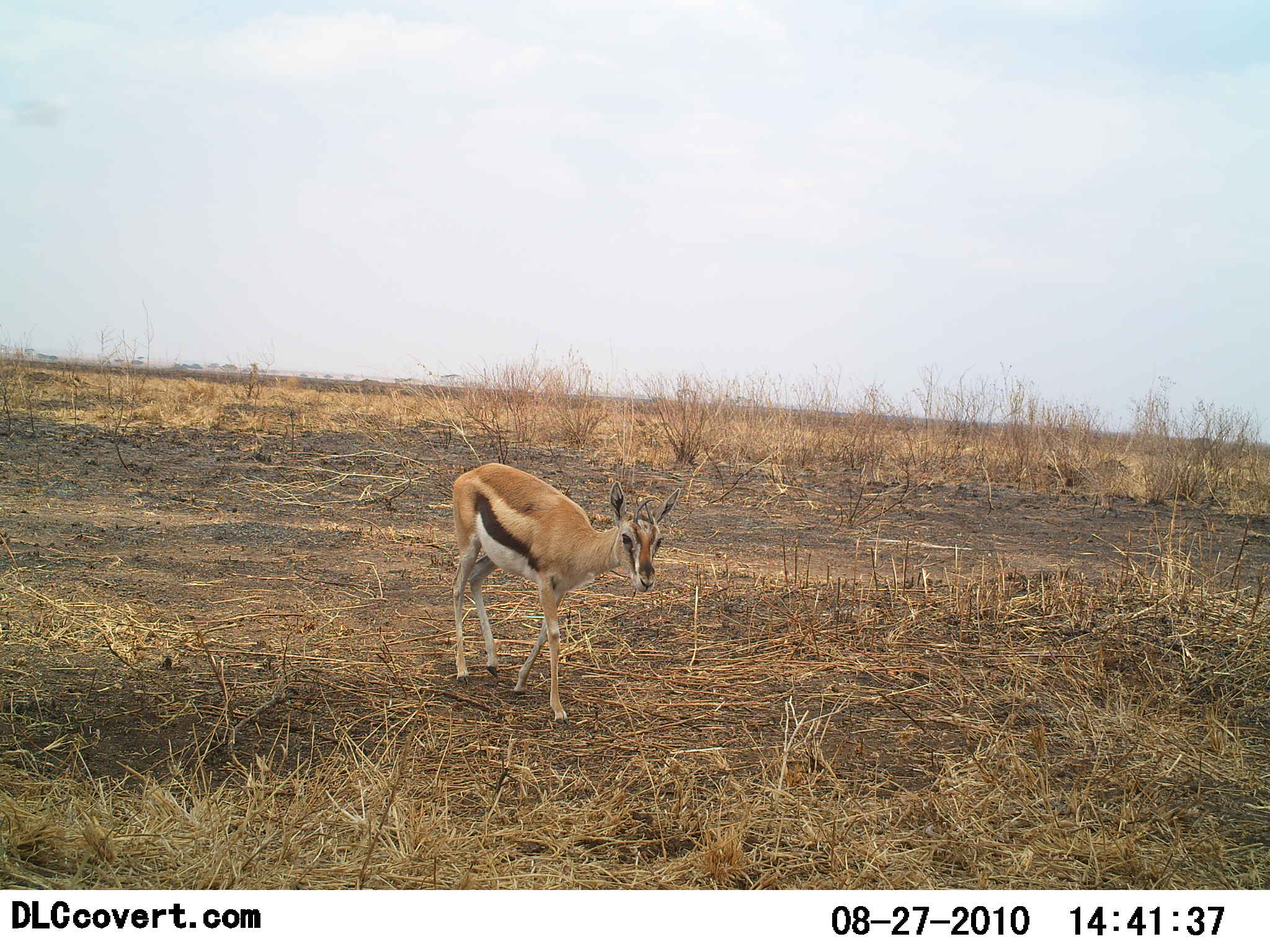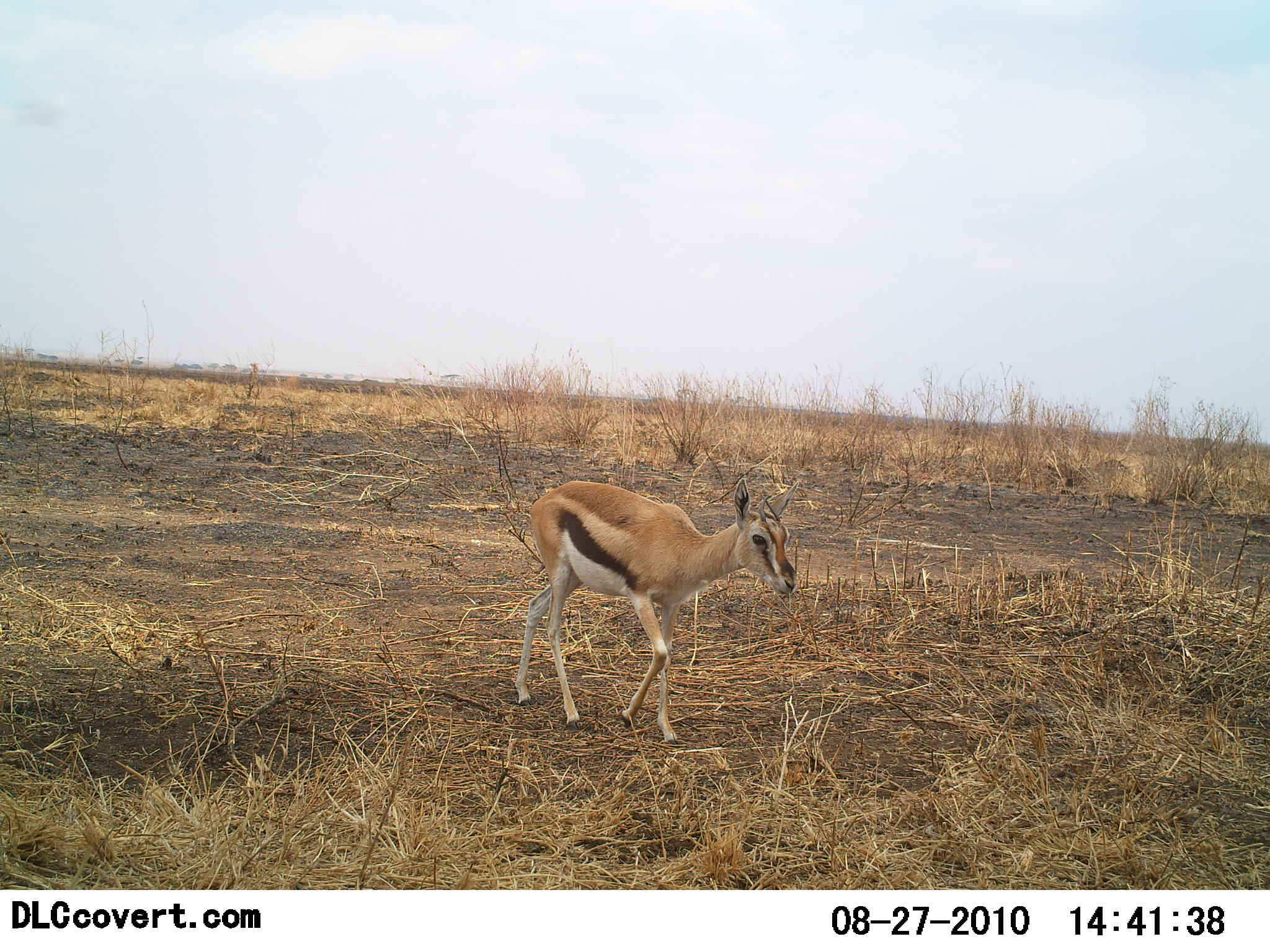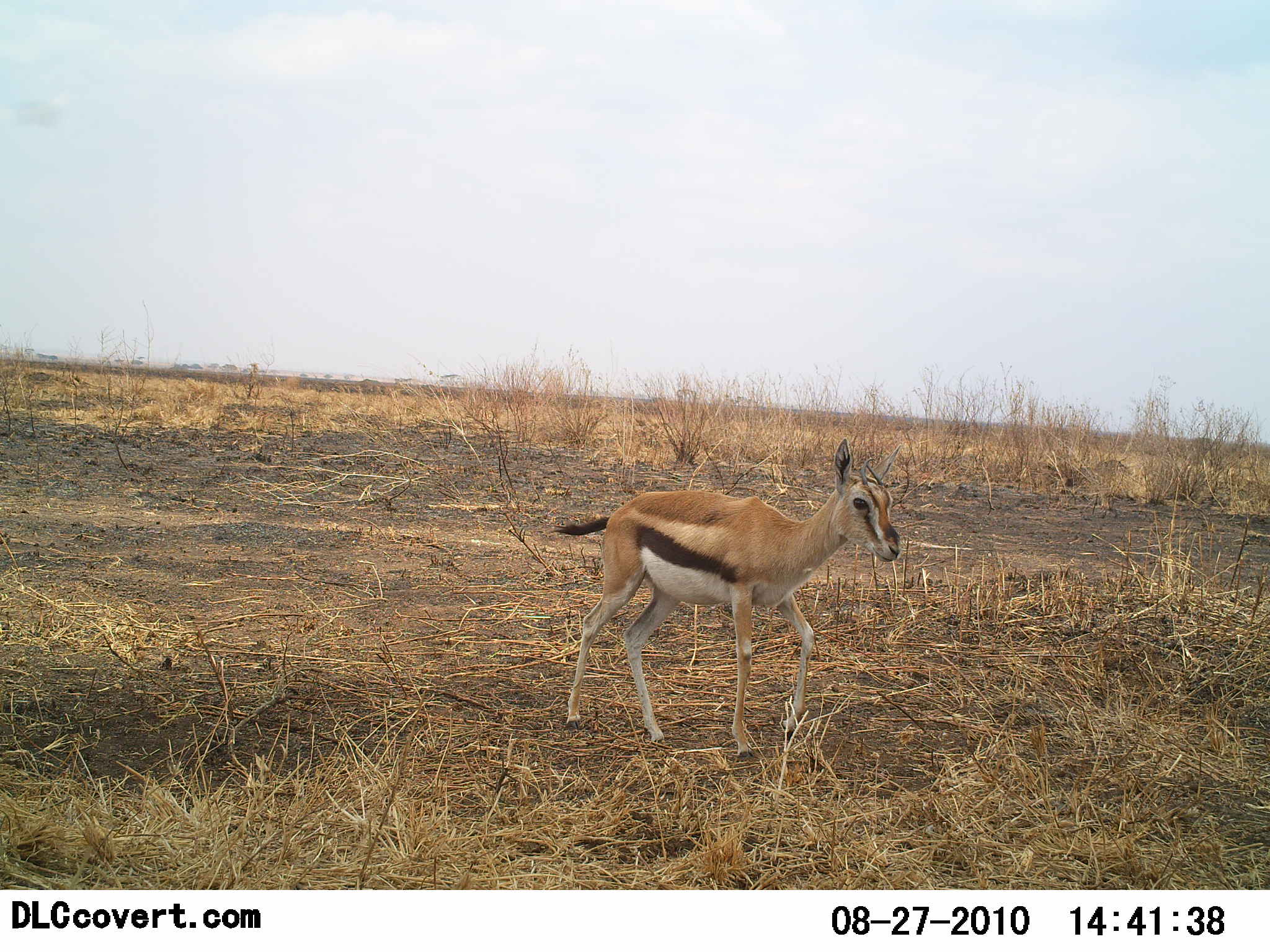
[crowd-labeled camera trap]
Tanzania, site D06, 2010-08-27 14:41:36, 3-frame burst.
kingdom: Animalia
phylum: Chordata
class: Mammalia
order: Artiodactyla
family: Bovidae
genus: Eudorcas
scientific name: Eudorcas thomsonii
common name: thomson's gazelle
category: gazellethomsons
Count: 1.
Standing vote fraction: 8%.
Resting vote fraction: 0%.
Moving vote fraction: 100%.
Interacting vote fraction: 0%.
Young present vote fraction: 15%.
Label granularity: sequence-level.